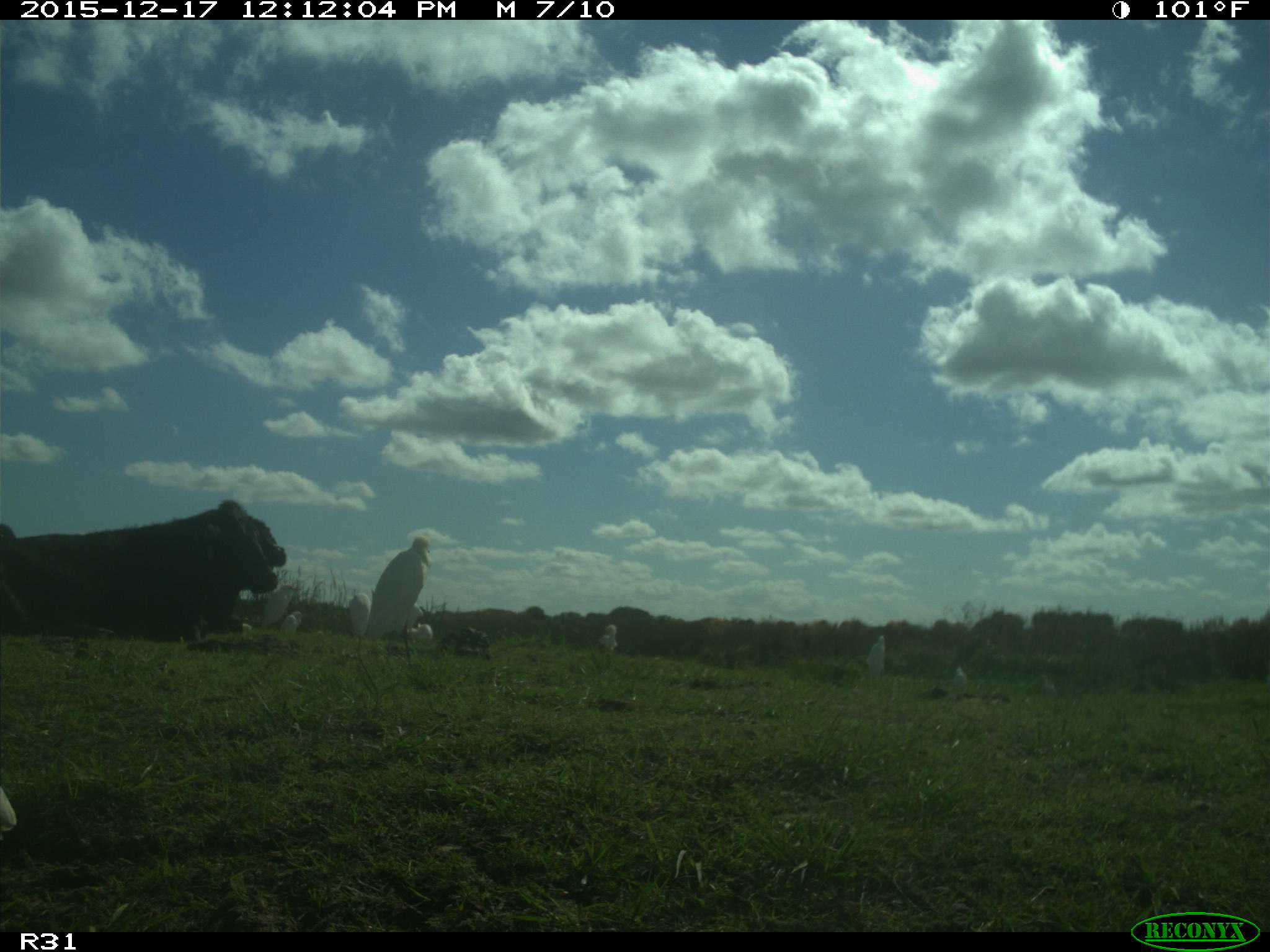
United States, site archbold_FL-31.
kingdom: Animalia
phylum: Chordata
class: Mammalia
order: Artiodactyla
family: Bovidae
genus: Bos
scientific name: Bos taurus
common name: domestic cow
Bos taurus (domestic cow).